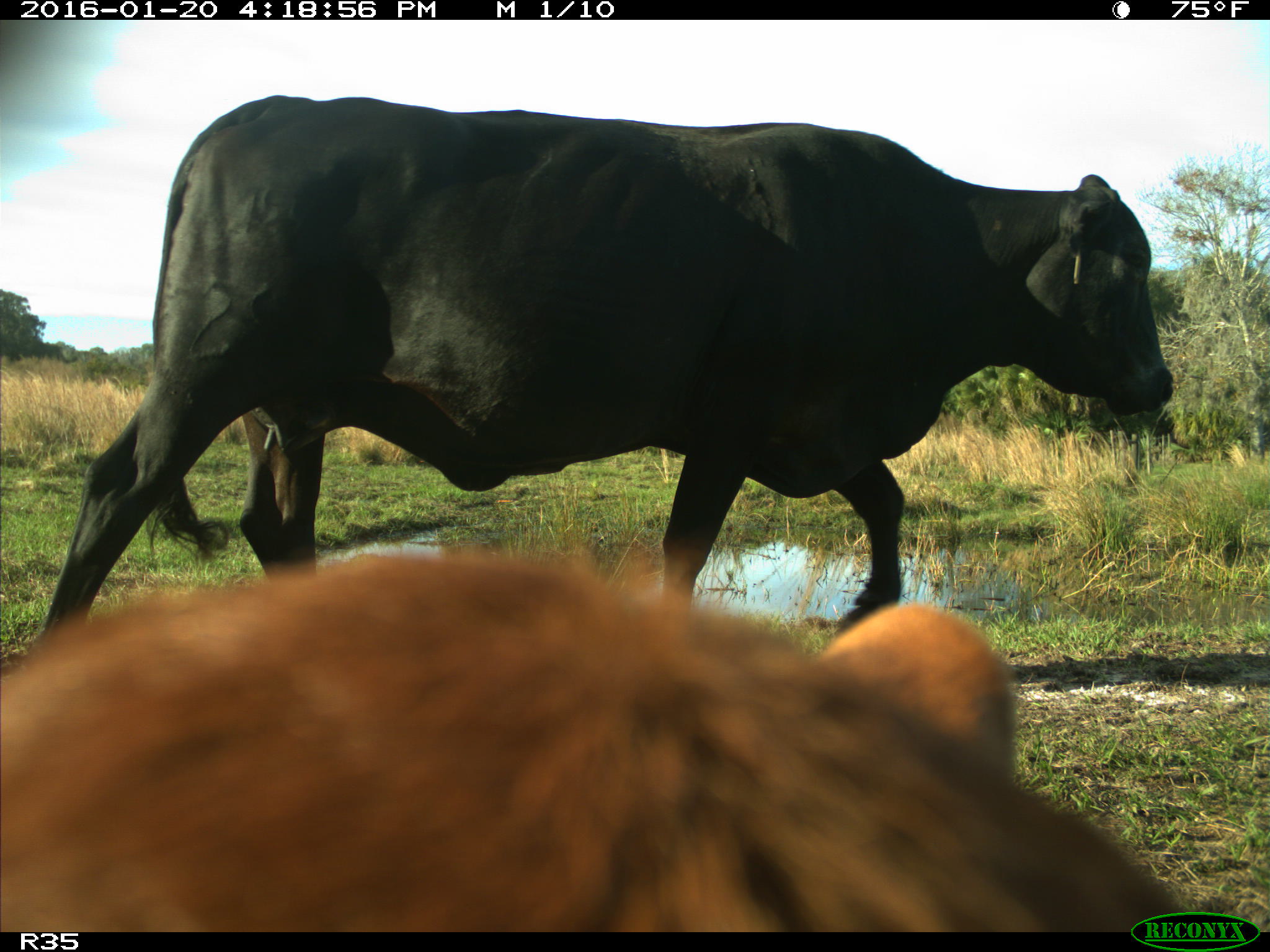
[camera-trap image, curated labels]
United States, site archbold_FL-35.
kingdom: Animalia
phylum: Chordata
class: Mammalia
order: Artiodactyla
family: Bovidae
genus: Bos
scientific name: Bos taurus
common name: domestic cow